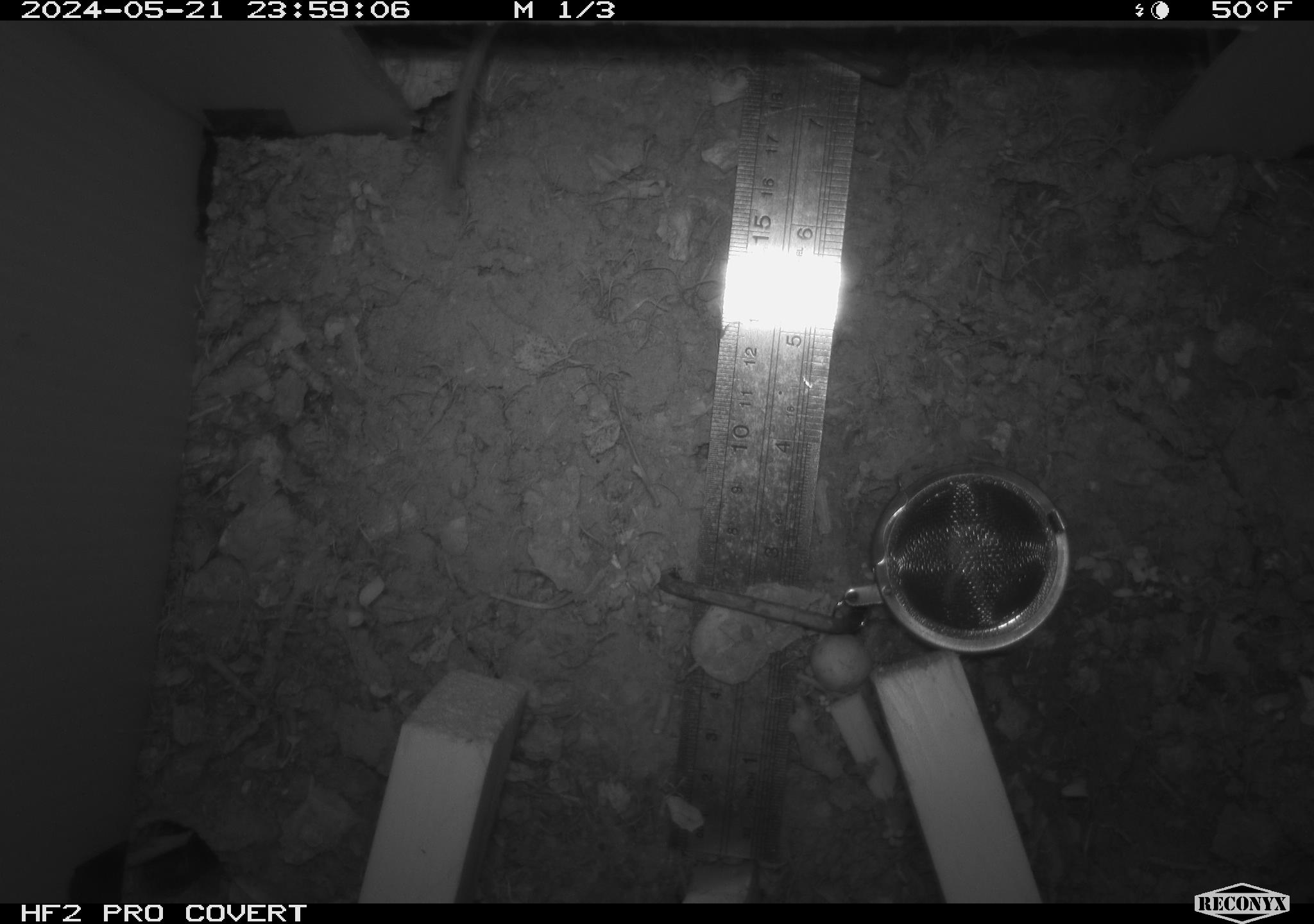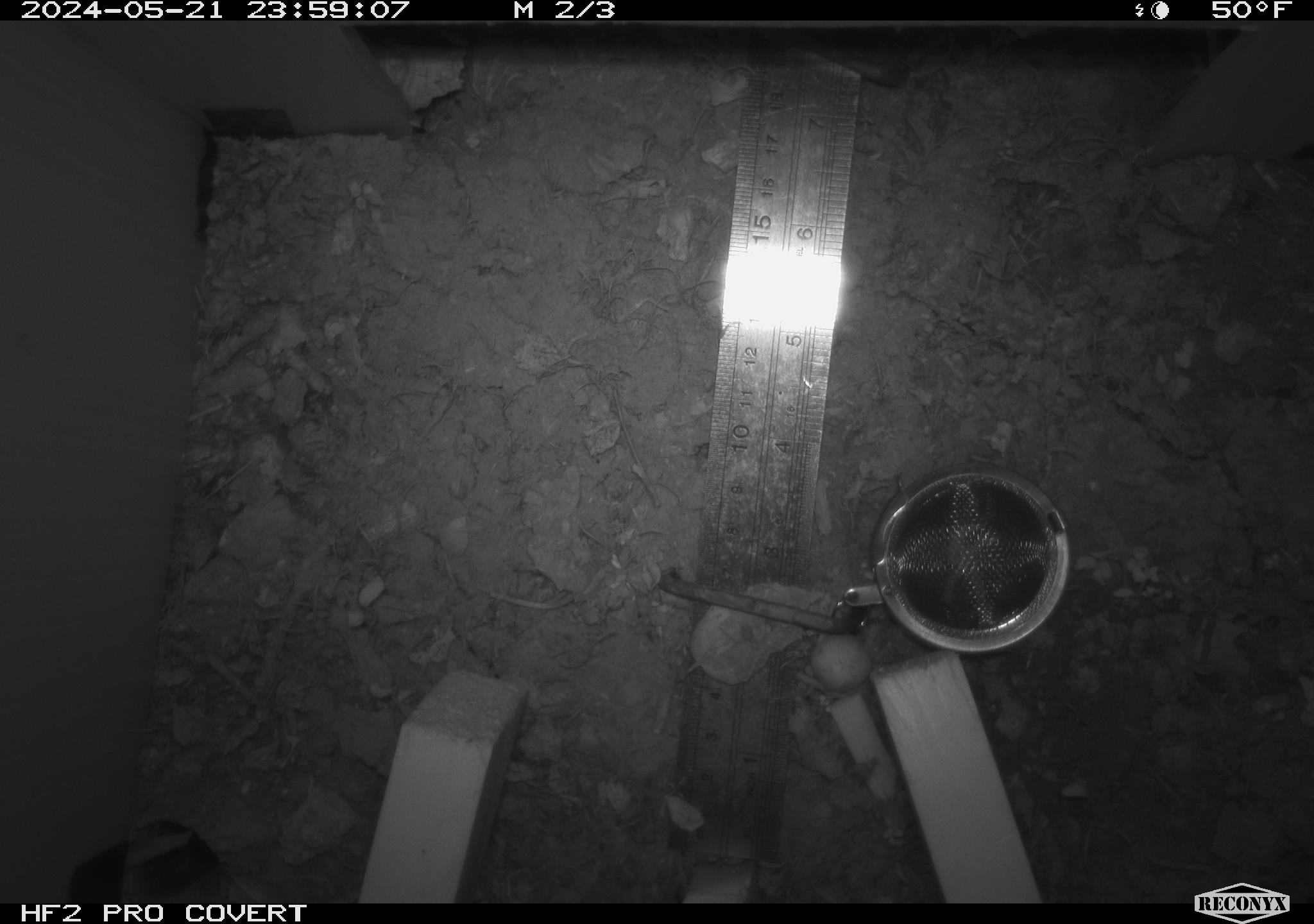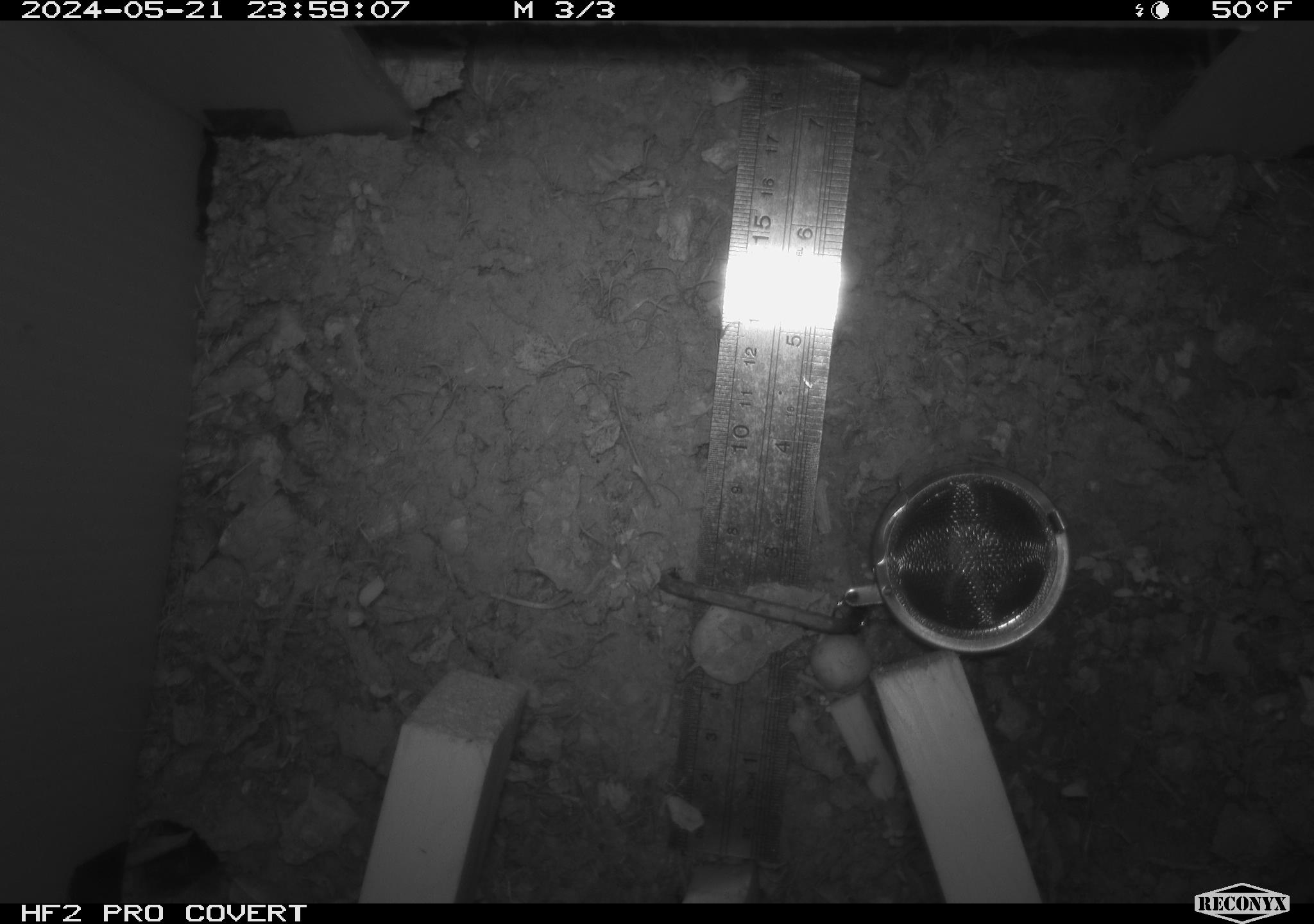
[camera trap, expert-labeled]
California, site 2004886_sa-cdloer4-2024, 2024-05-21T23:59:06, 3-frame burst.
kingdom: Animalia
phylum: Chordata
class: Mammalia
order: Rodentia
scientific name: Rodentia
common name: mouse species